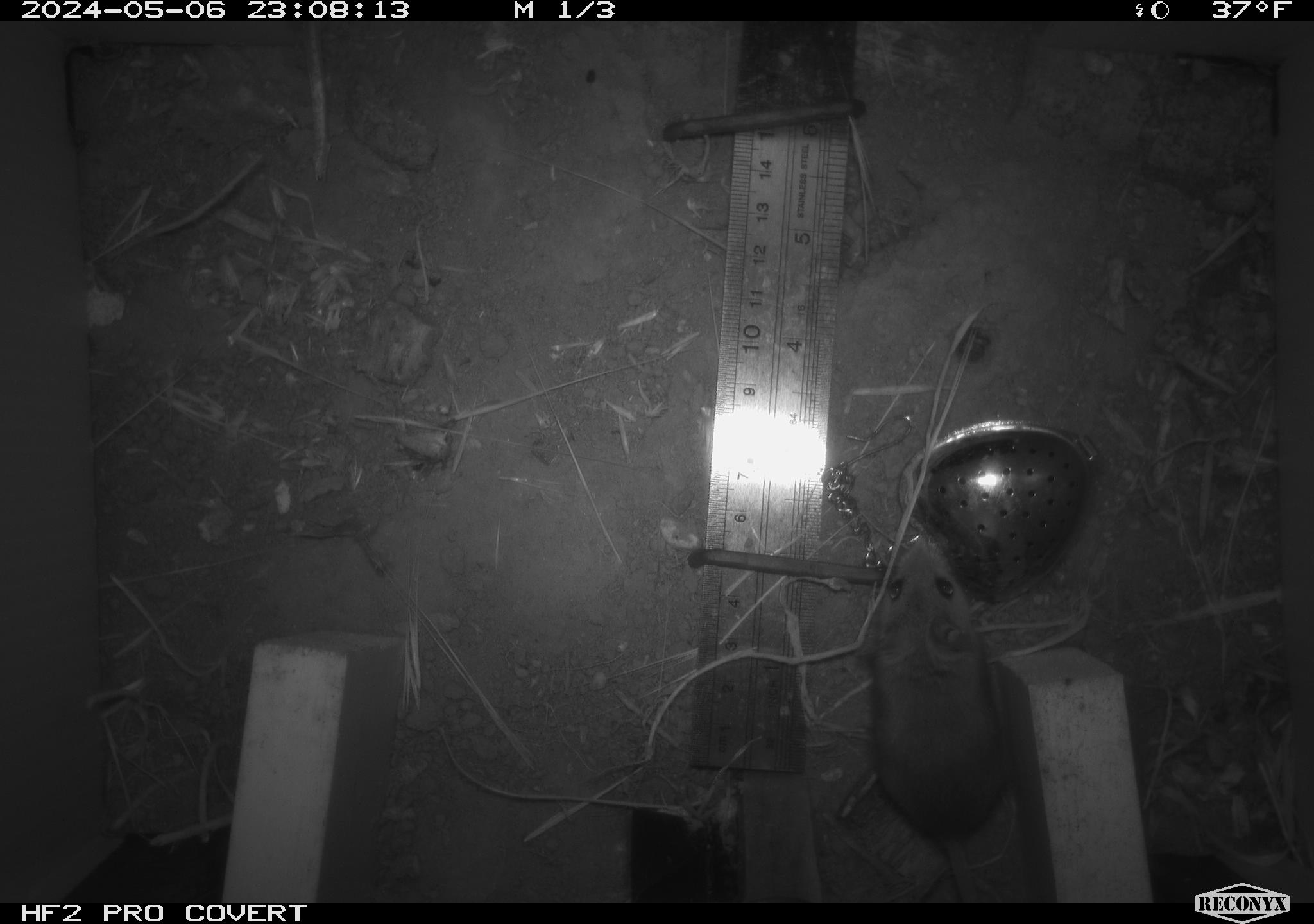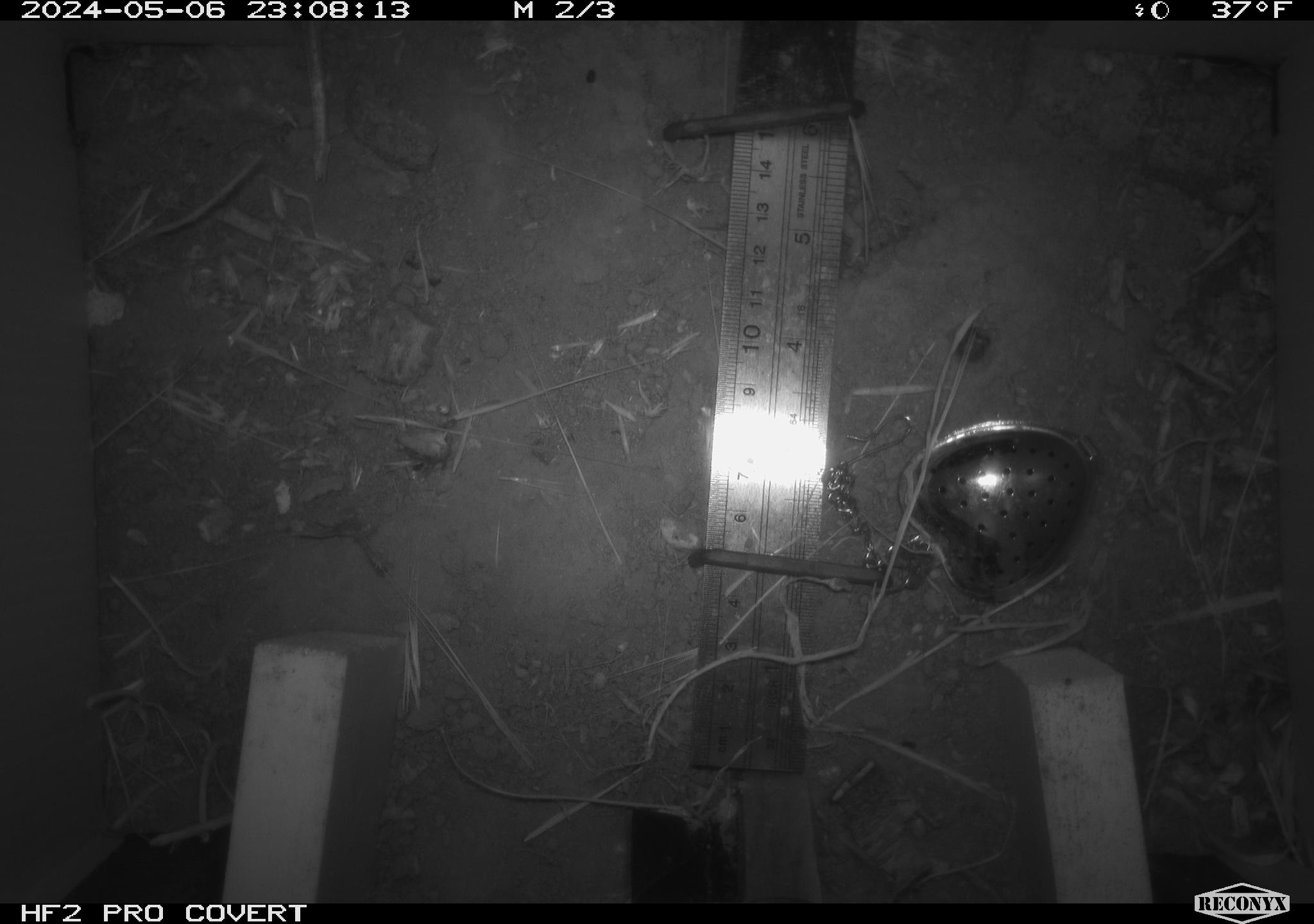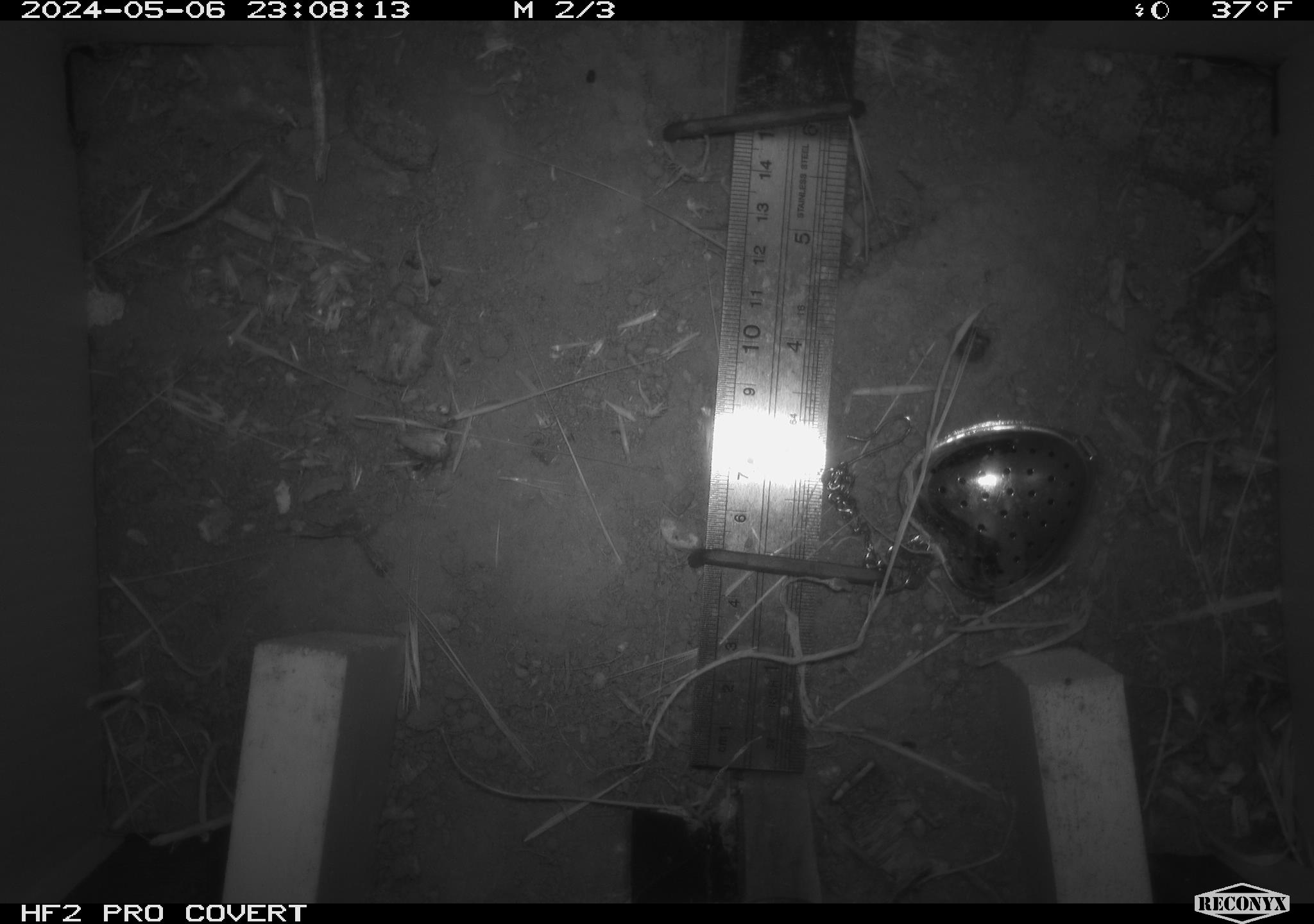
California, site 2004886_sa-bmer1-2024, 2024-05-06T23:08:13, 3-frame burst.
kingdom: Animalia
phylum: Chordata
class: Mammalia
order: Rodentia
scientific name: Rodentia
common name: mouse species